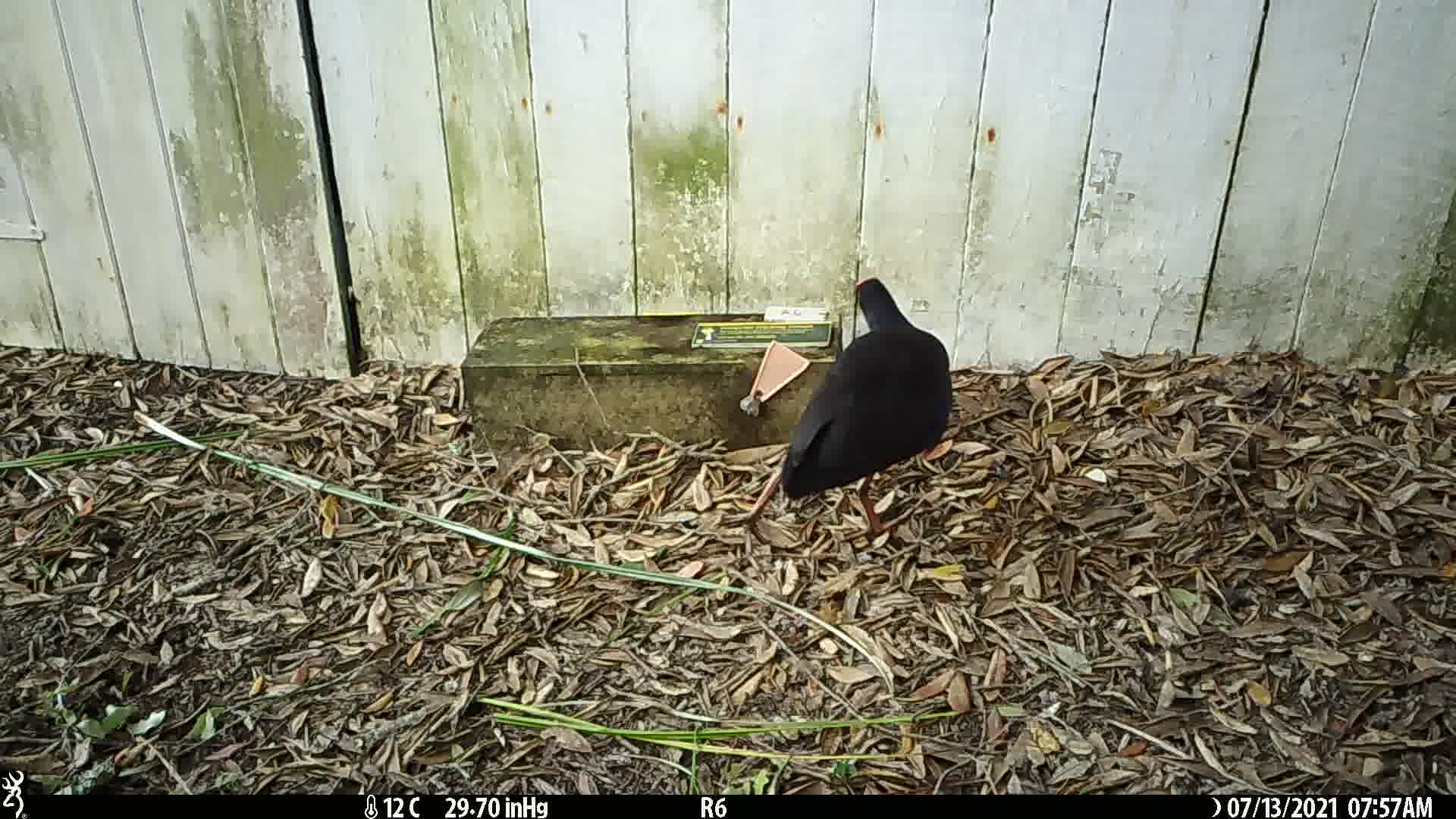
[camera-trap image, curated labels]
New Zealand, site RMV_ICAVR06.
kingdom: Animalia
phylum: Chordata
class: Aves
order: Gruiformes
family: Rallidae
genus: Porphyrio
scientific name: Porphyrio melanotus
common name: australasian swamphen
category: pukeko